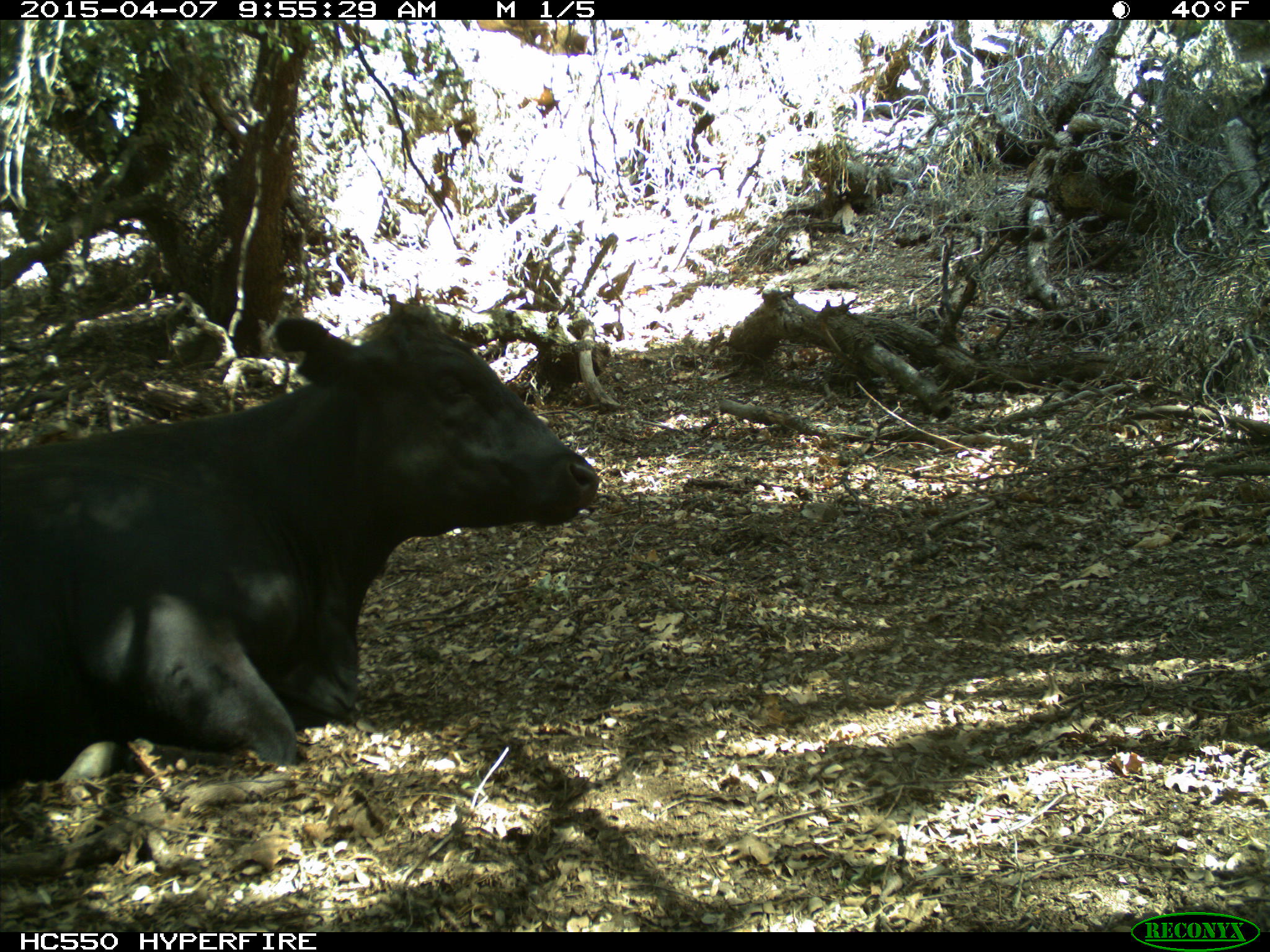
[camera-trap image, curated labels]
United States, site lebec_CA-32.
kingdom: Animalia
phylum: Chordata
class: Mammalia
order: Artiodactyla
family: Bovidae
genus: Bos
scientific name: Bos taurus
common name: domestic cow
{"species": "Bos taurus (domestic cow)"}